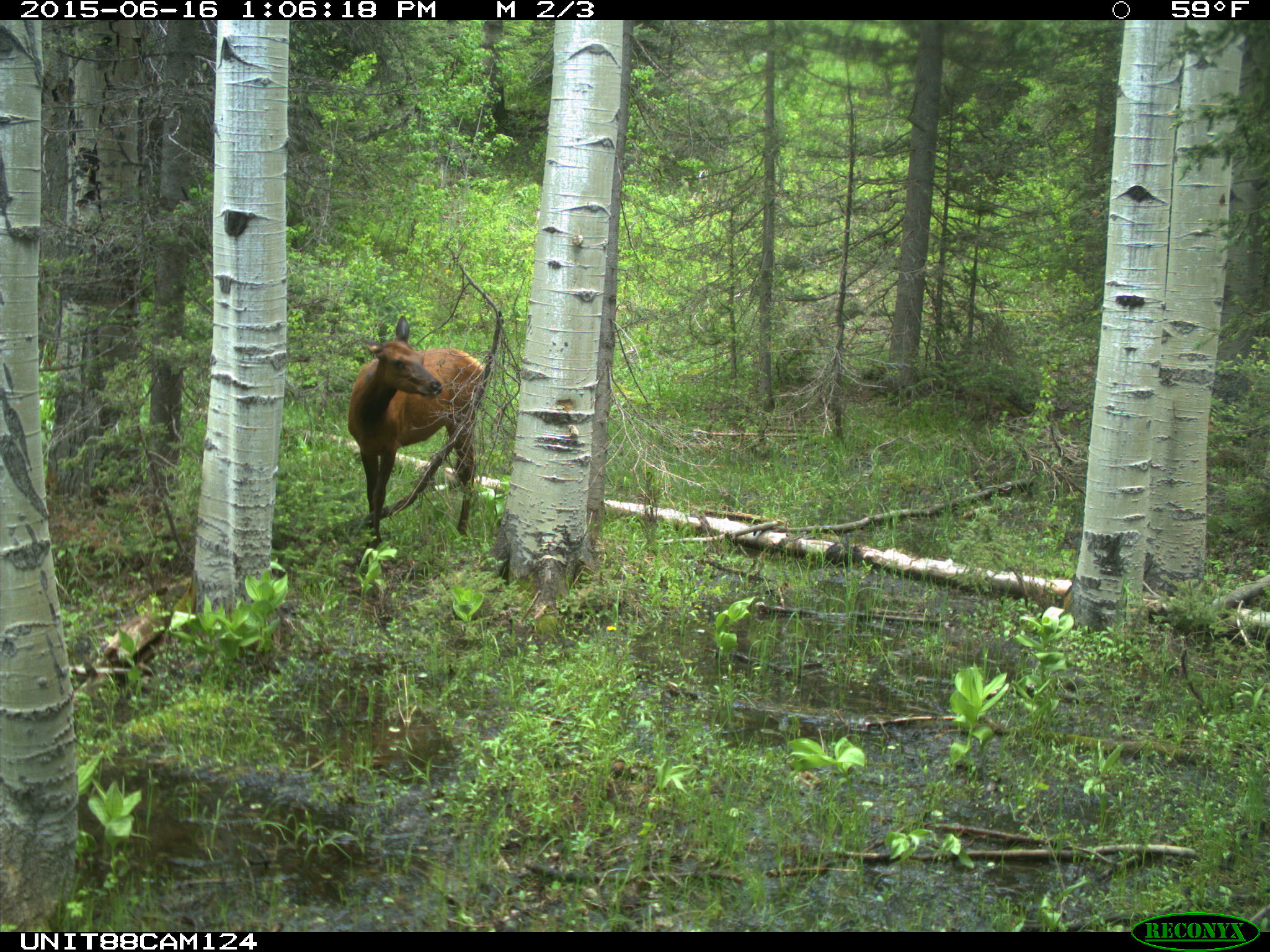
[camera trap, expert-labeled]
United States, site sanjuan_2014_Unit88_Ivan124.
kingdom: Animalia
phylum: Chordata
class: Mammalia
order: Artiodactyla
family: Cervidae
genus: Cervus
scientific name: Cervus elaphus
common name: red deer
Cervus elaphus (red deer).